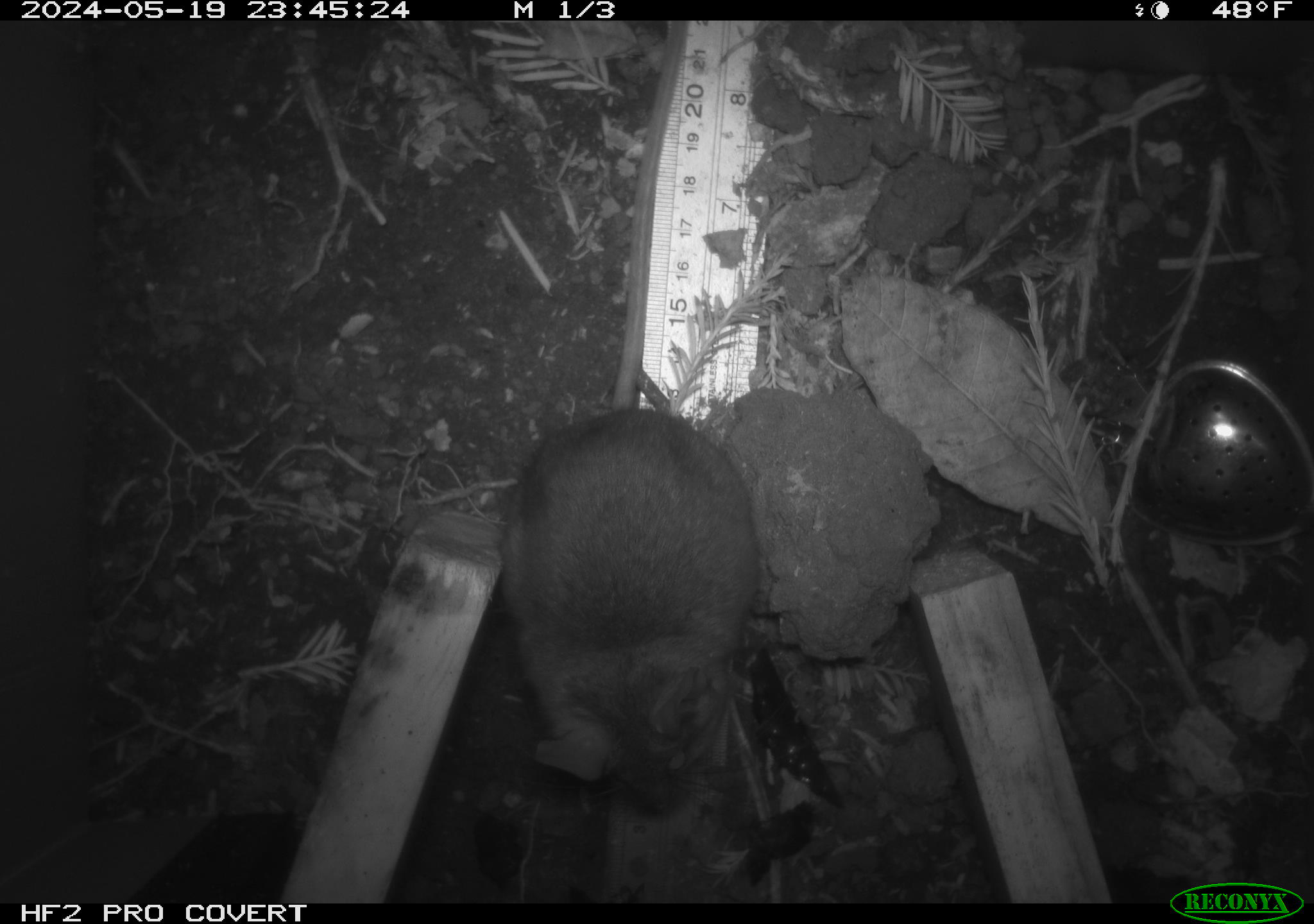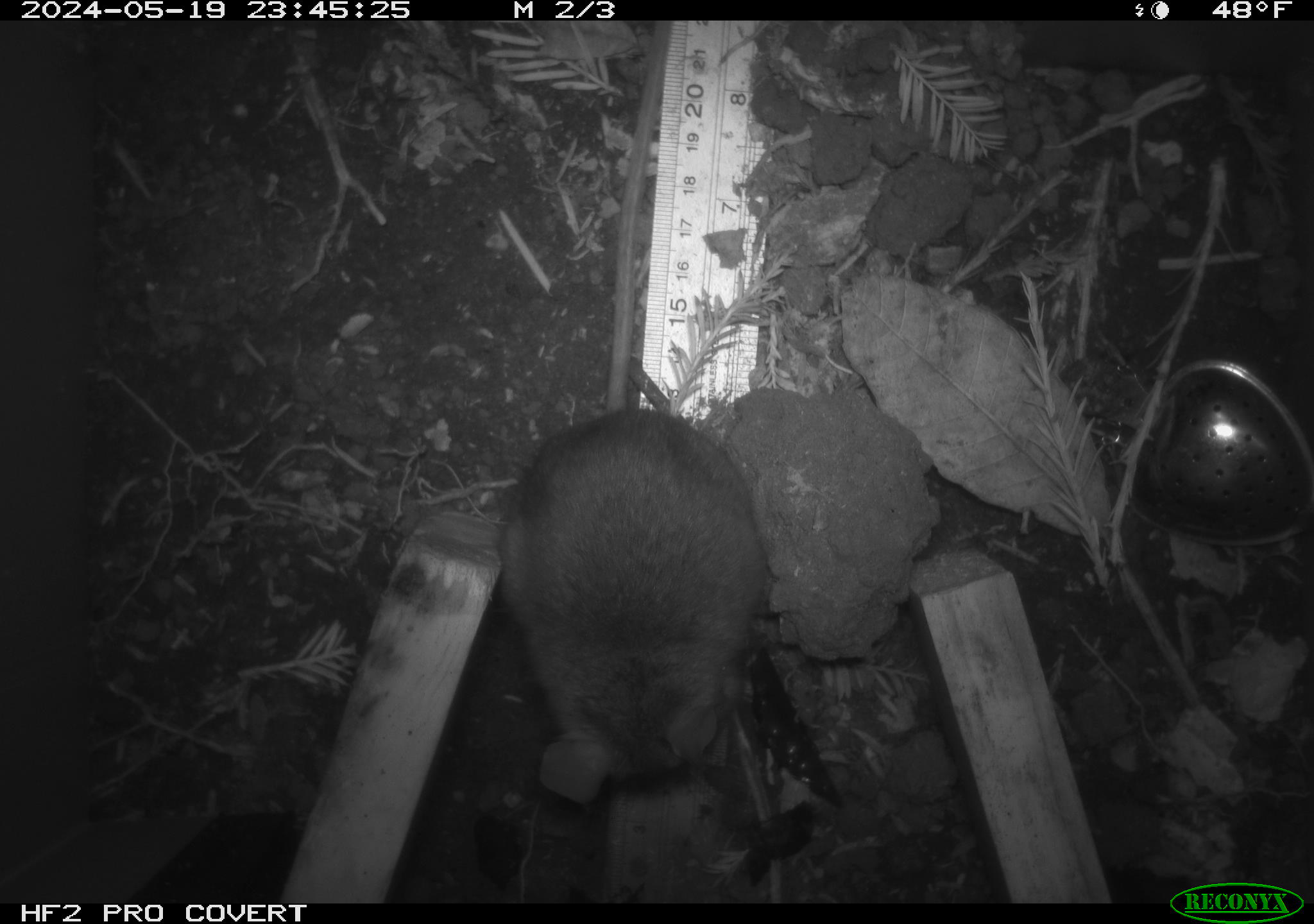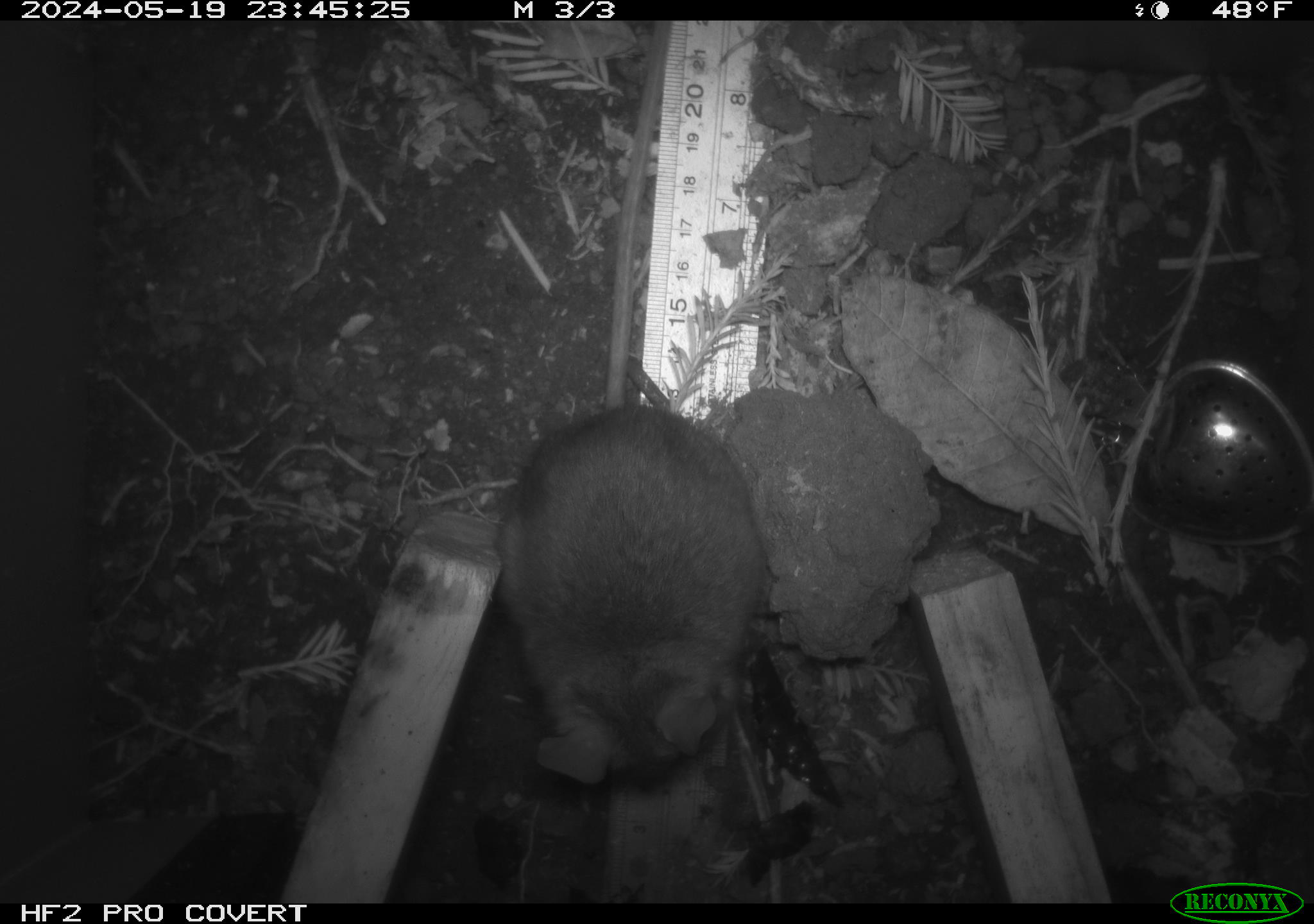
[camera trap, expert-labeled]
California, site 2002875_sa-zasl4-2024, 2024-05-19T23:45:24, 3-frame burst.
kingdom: Animalia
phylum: Chordata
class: Mammalia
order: Rodentia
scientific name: Rodentia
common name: rodent